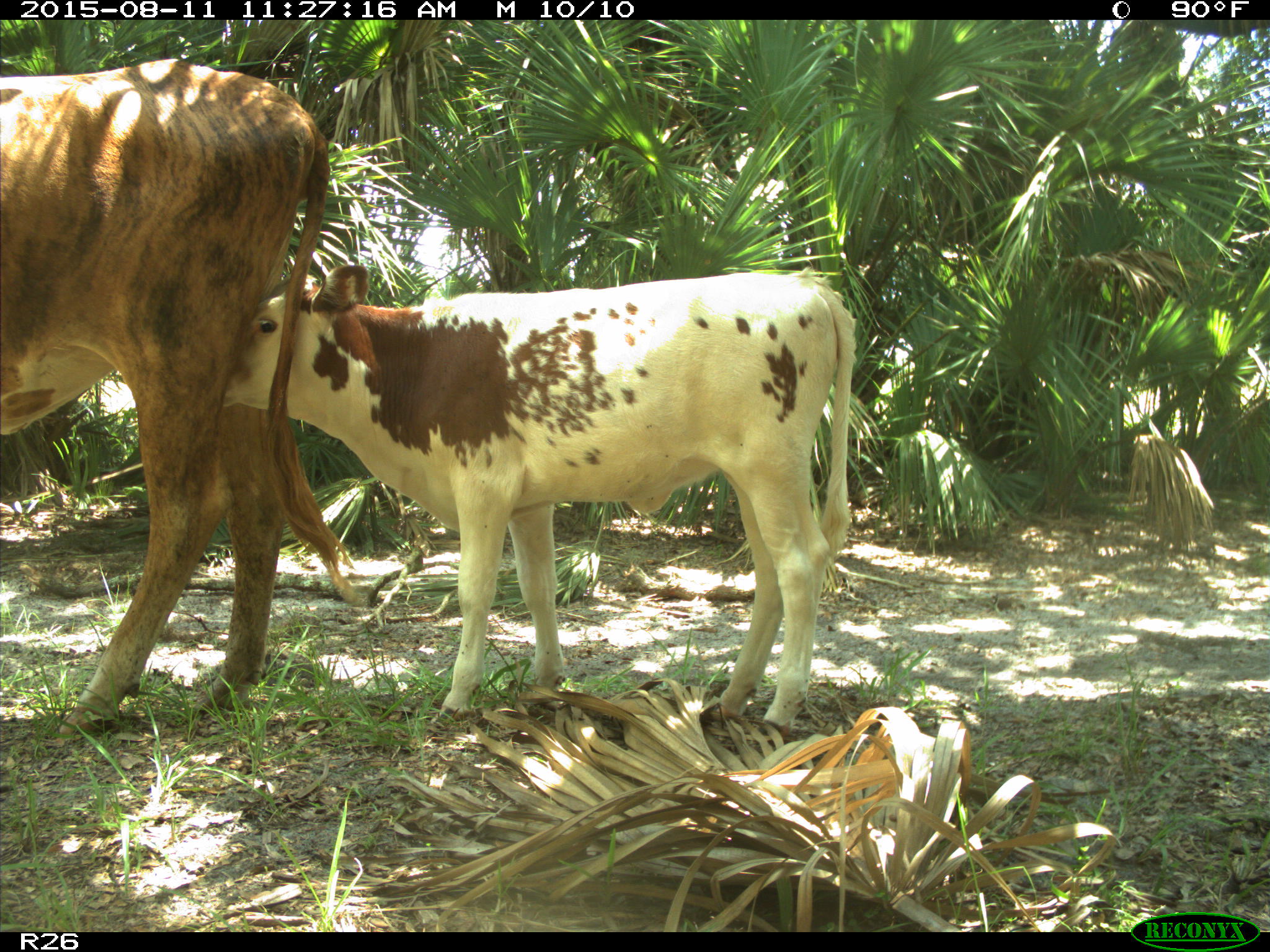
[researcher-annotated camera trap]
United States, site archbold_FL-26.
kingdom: Animalia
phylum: Chordata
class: Mammalia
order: Artiodactyla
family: Bovidae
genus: Bos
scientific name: Bos taurus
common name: domestic cow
Bos taurus (domestic cow).